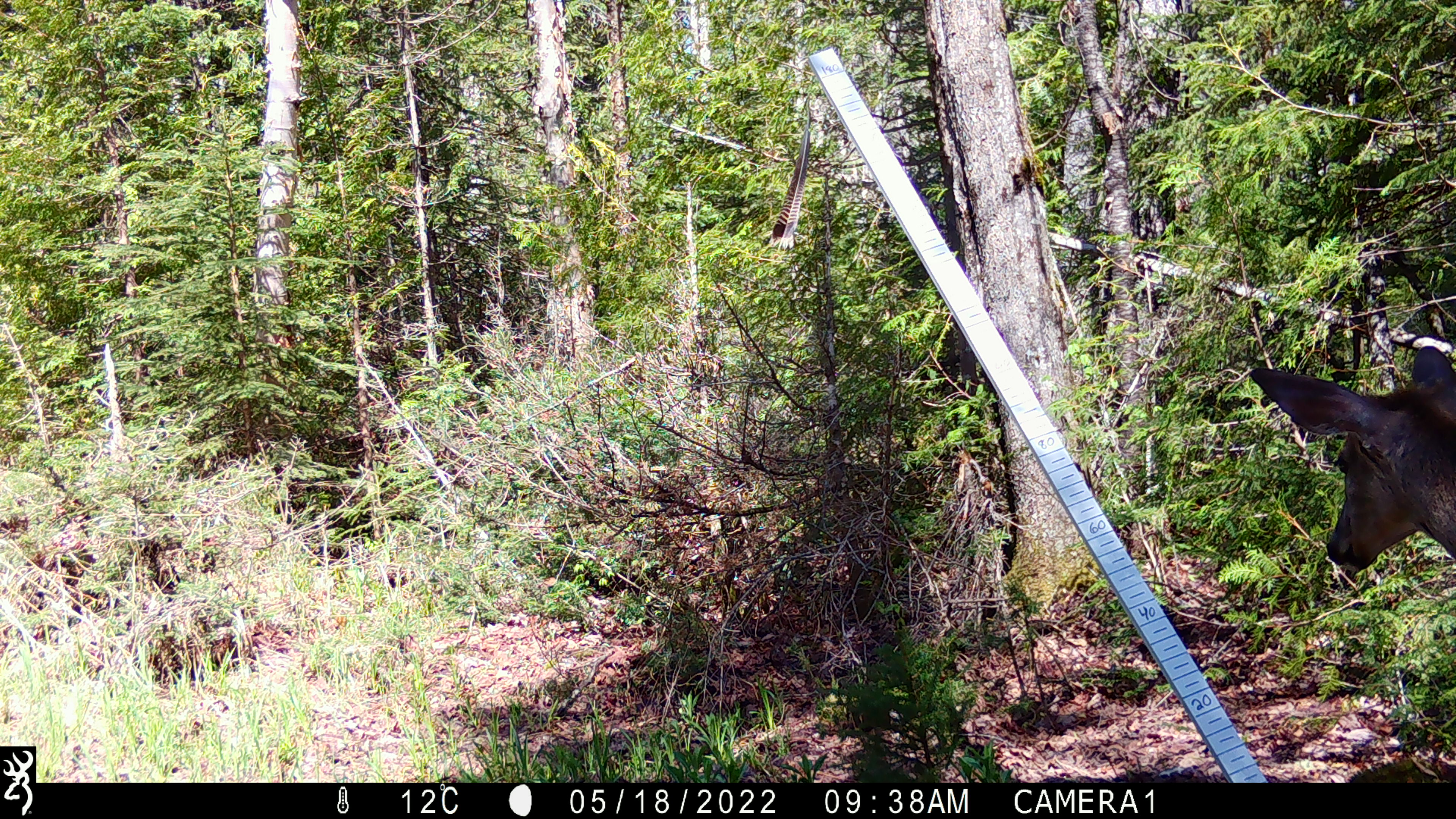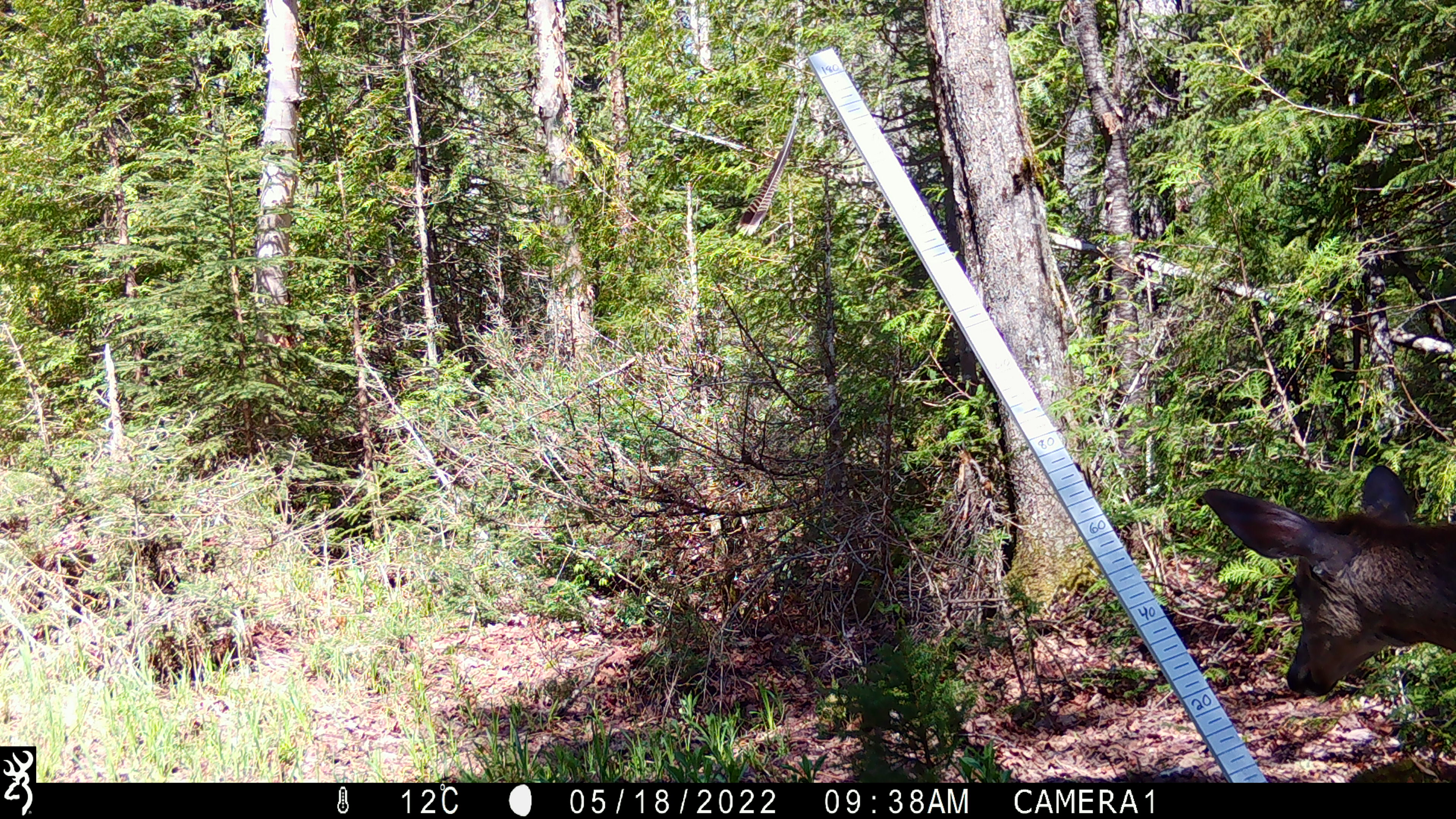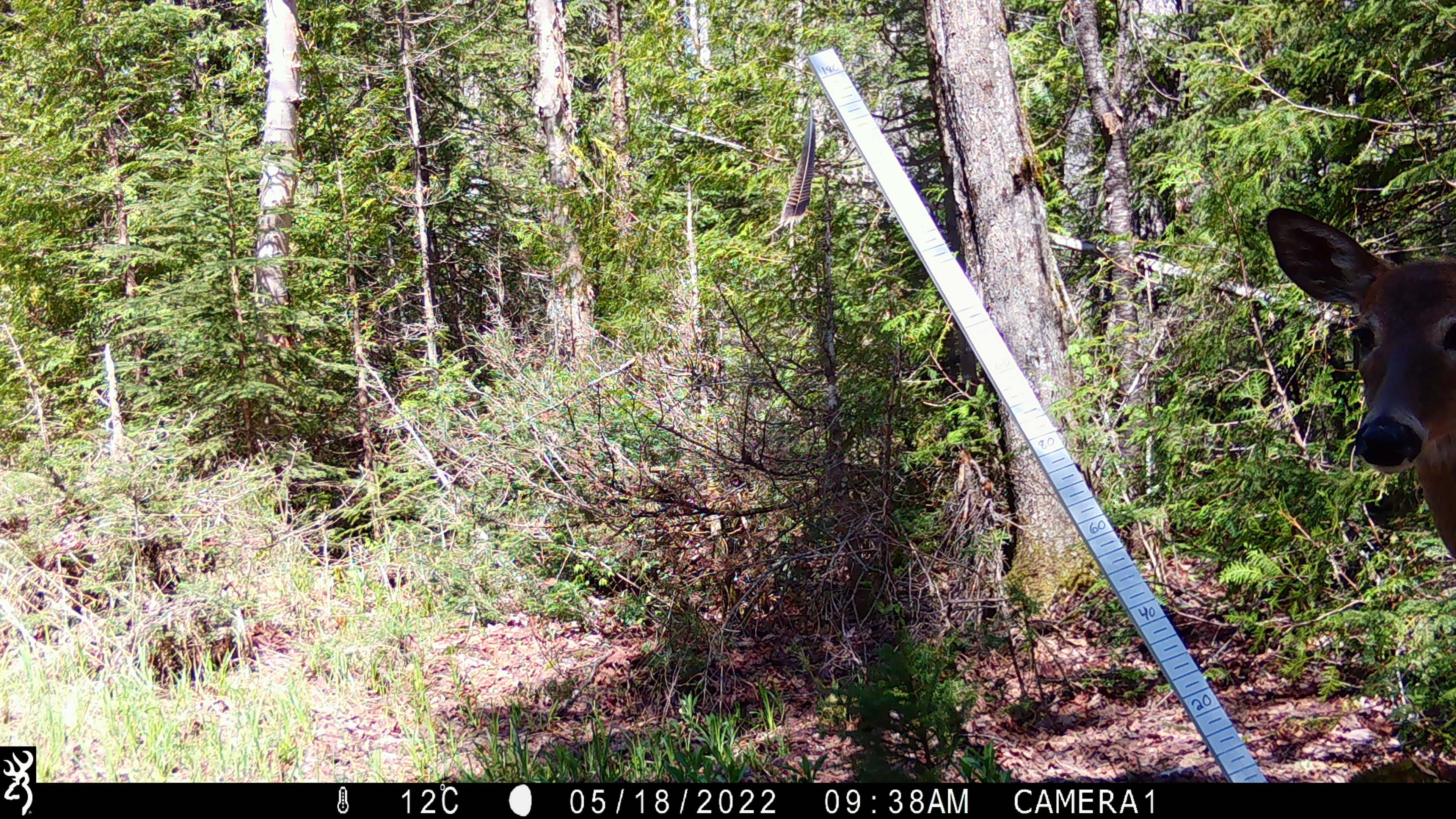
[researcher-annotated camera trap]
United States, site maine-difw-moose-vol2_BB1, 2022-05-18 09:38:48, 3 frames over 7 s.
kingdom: Animalia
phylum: Chordata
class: Mammalia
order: Artiodactyla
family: Cervidae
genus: Odocoileus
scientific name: Odocoileus virginianus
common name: white-tailed deer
White-tailed deer (Odocoileus virginianus).